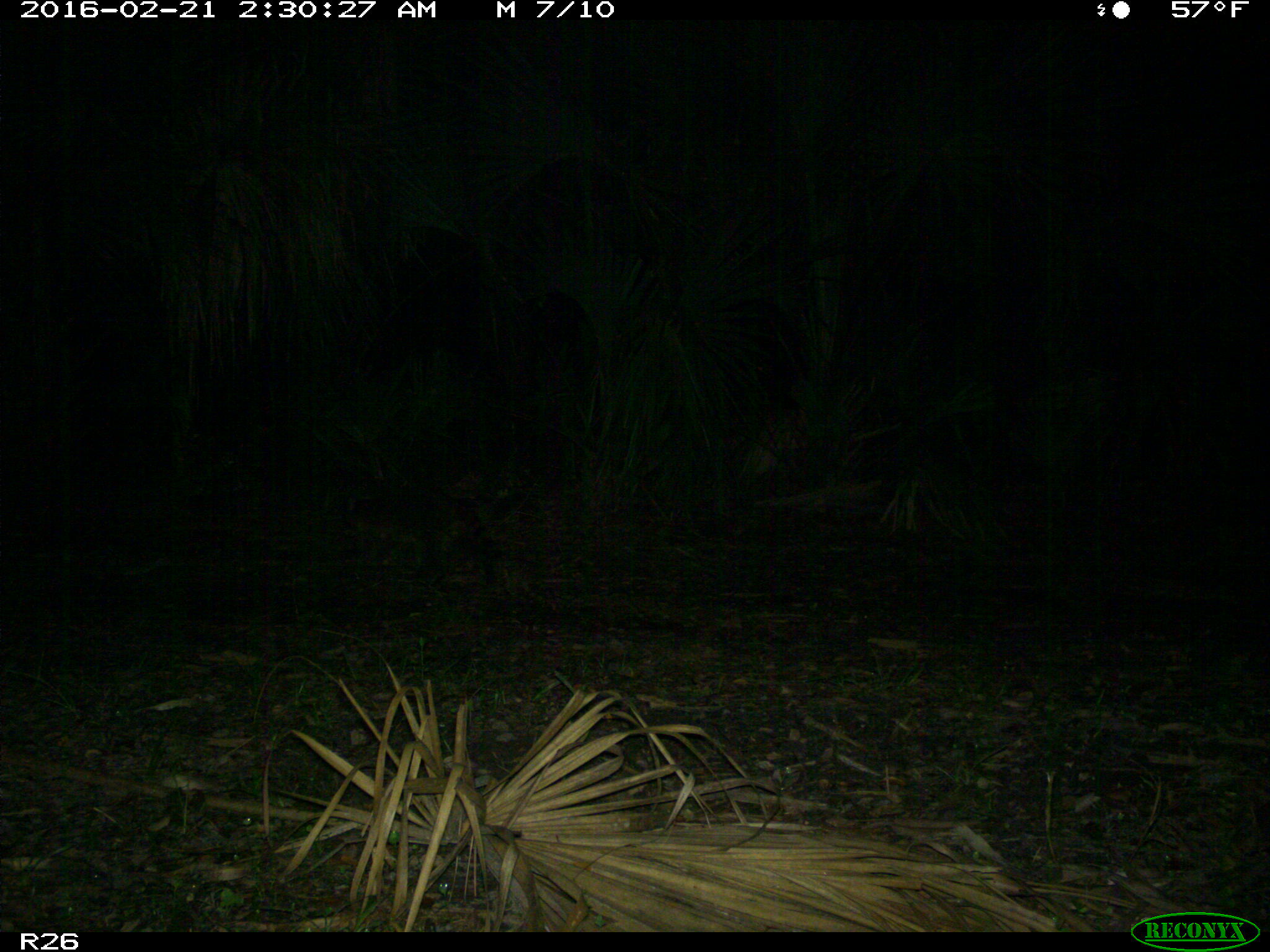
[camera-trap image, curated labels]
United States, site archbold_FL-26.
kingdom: Animalia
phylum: Chordata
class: Mammalia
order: Carnivora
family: Procyonidae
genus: Procyon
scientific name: Procyon lotor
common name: common raccoon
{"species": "Procyon lotor (common raccoon)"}